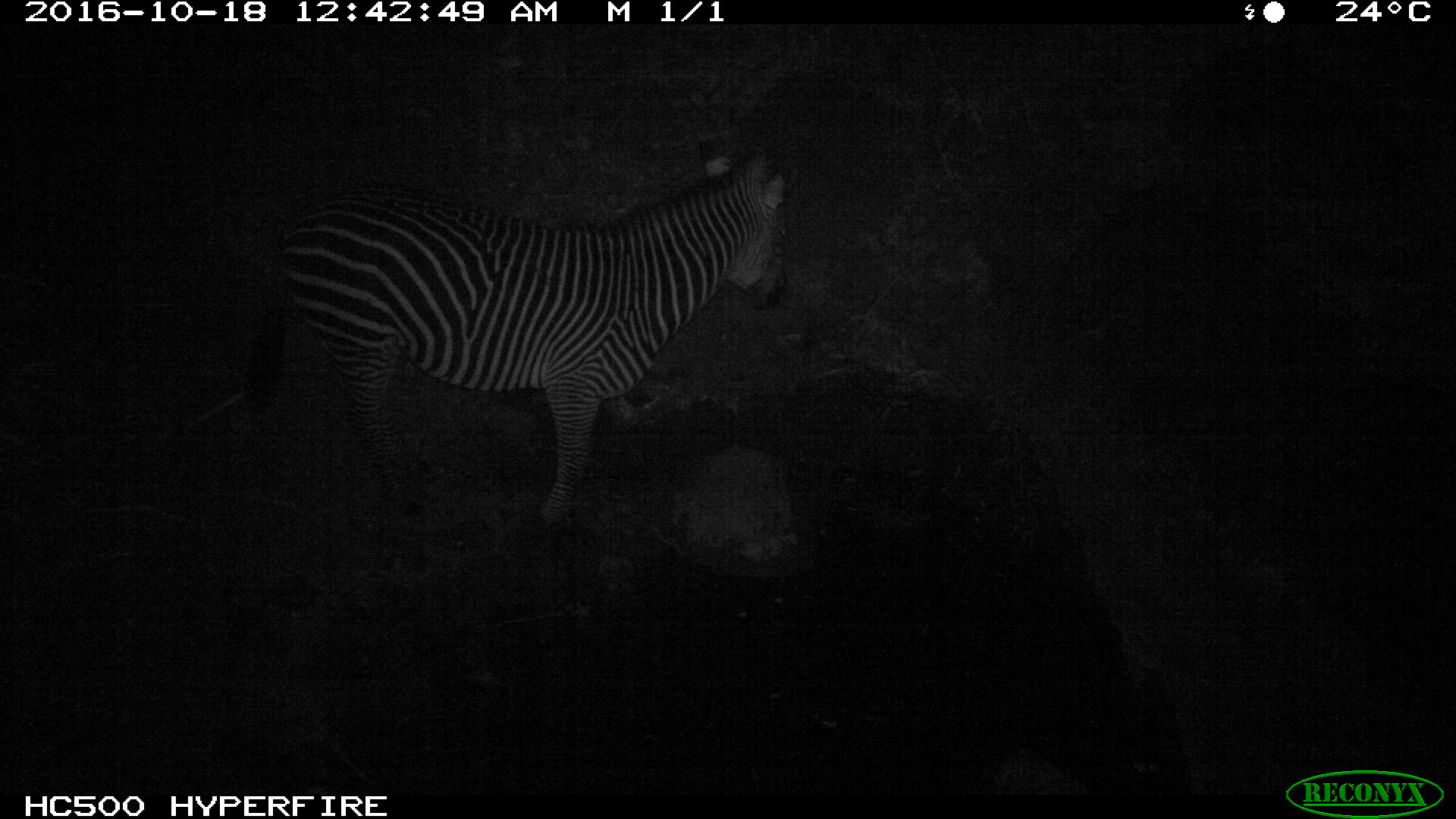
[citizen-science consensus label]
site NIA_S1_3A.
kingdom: Animalia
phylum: Chordata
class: Mammalia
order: Perissodactyla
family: Equidae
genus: Equus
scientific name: Equus quagga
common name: plains zebra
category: zebraplains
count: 1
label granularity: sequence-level